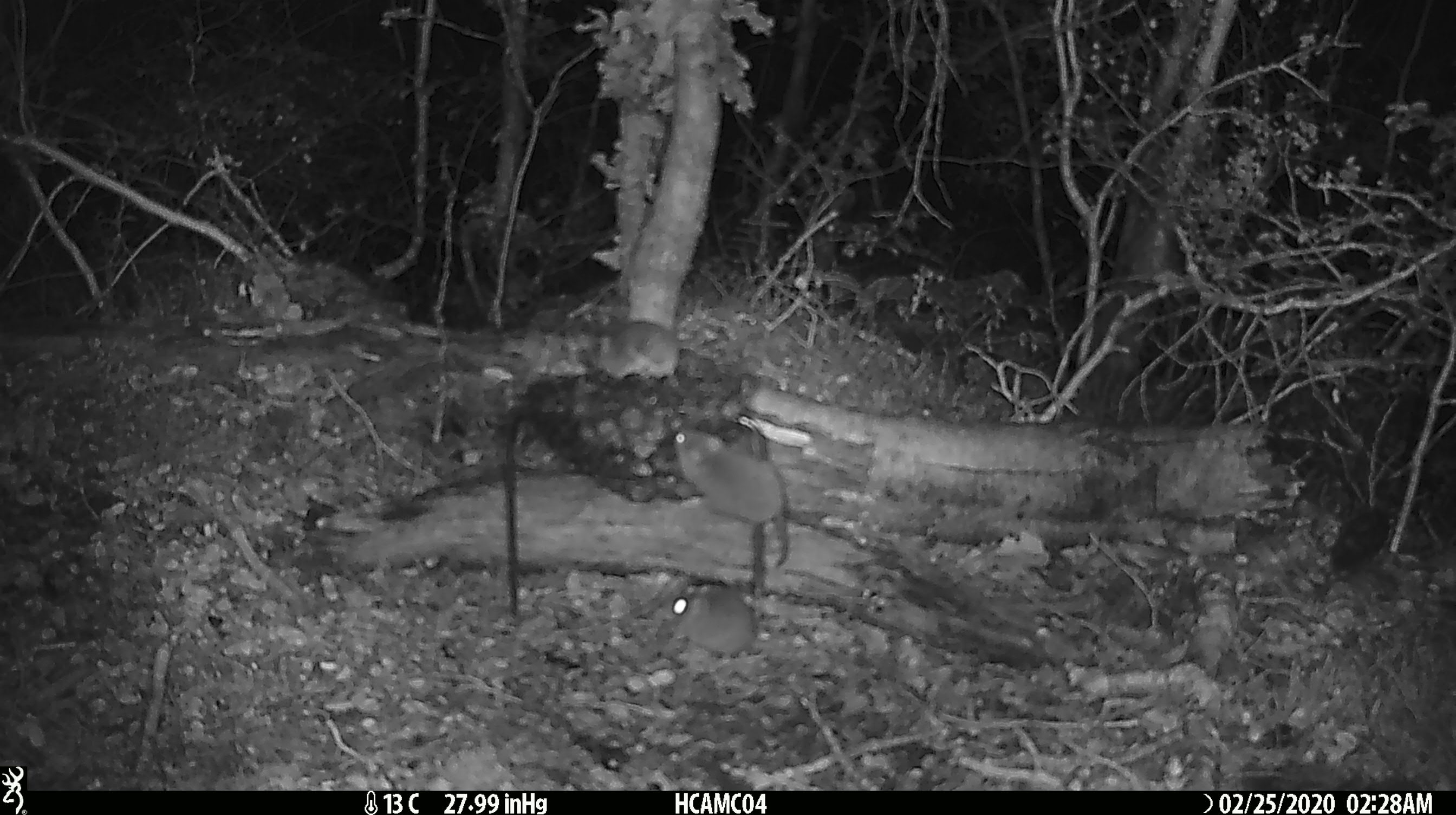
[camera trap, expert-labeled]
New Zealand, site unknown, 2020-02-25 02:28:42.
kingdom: Animalia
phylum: Chordata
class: Mammalia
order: Rodentia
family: Muridae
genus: Mus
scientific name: Mus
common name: mouse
Mouse (Mus).